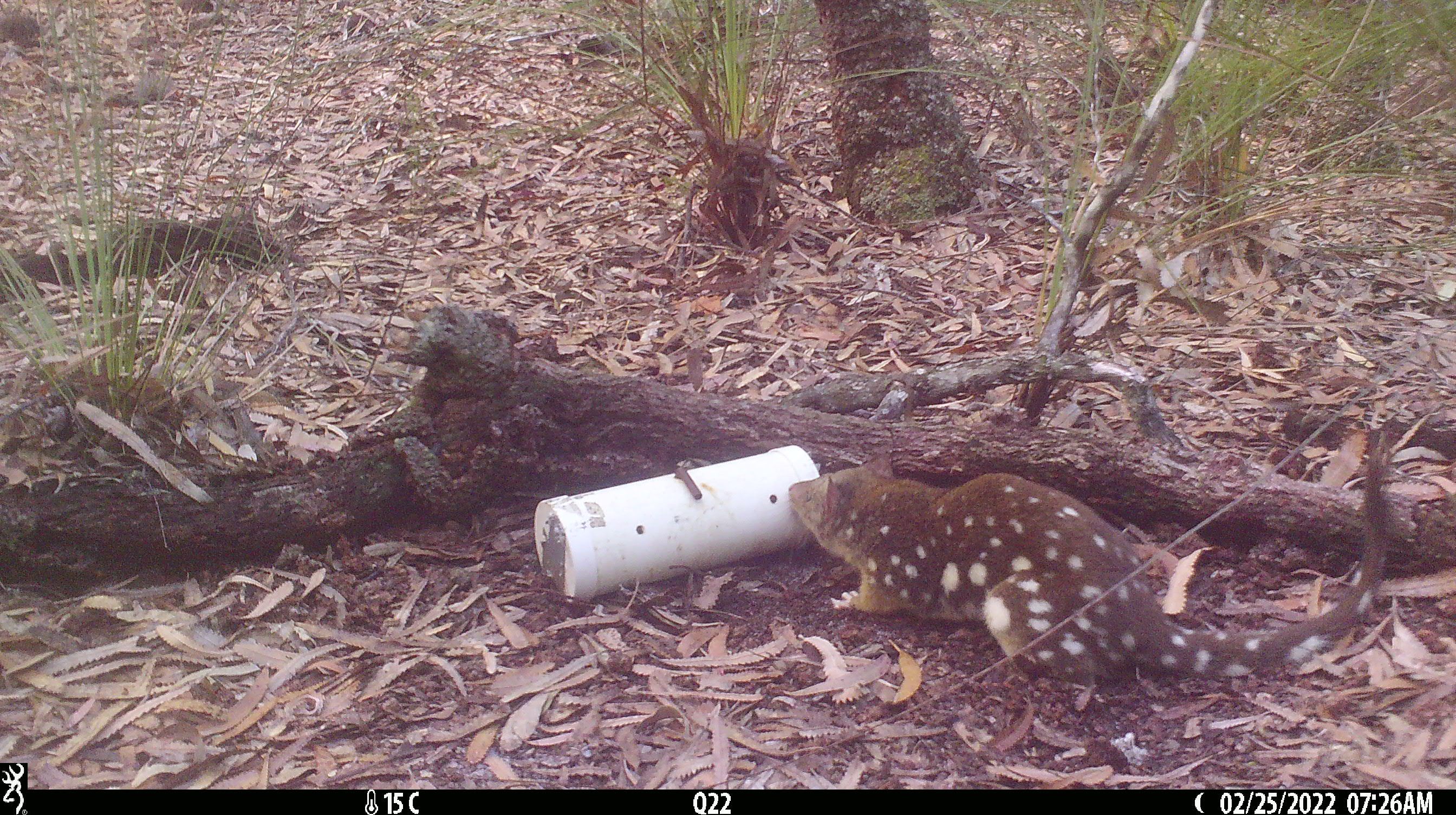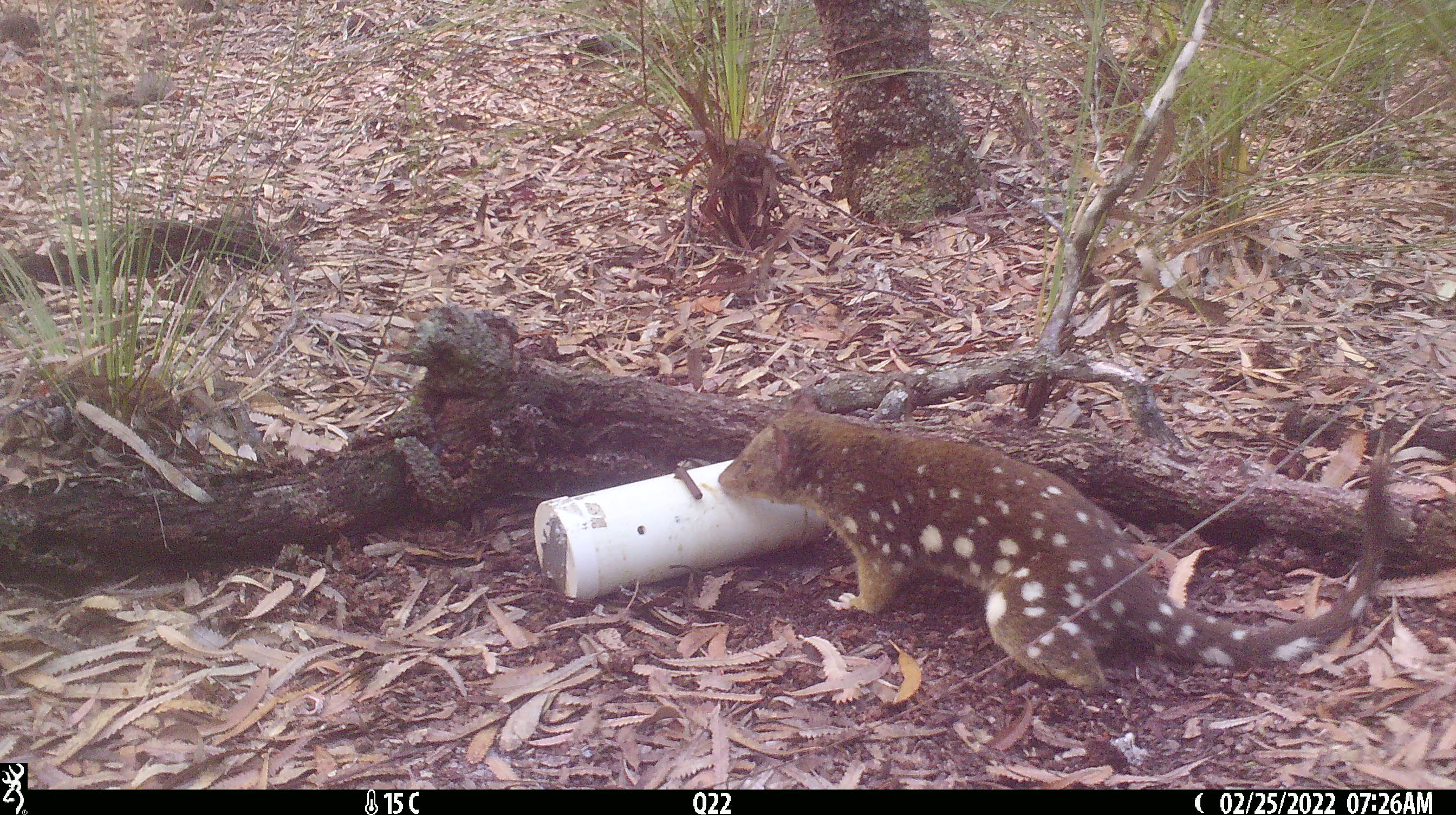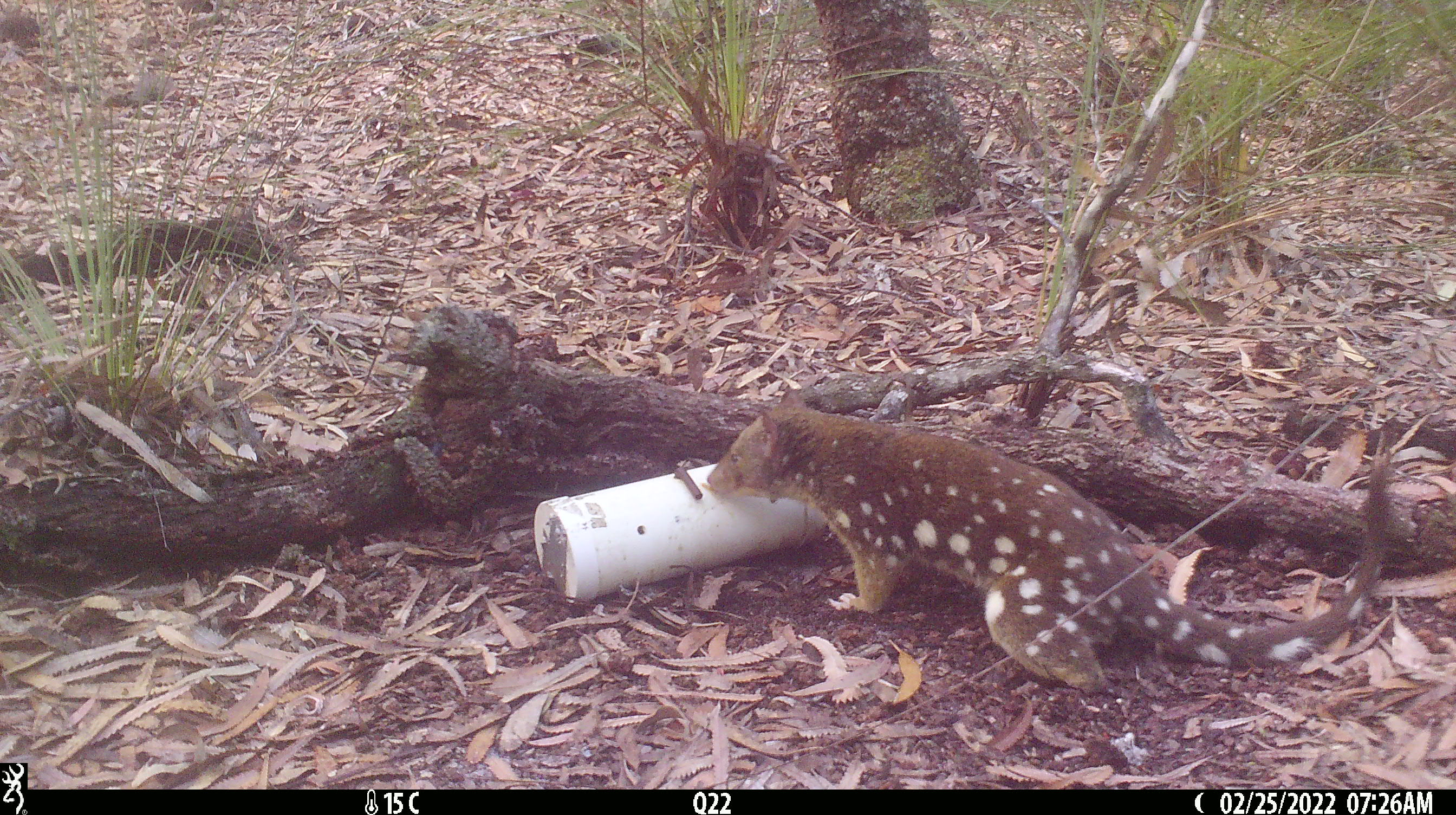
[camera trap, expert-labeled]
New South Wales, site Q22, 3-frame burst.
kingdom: Animalia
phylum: Chordata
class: Mammalia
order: Dasyuromorphia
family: Dasyuridae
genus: Dasyurus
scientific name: Dasyurus maculatus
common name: spotted-tailed quoll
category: quoll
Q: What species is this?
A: Quoll (spotted-tailed quoll) (Dasyurus maculatus).